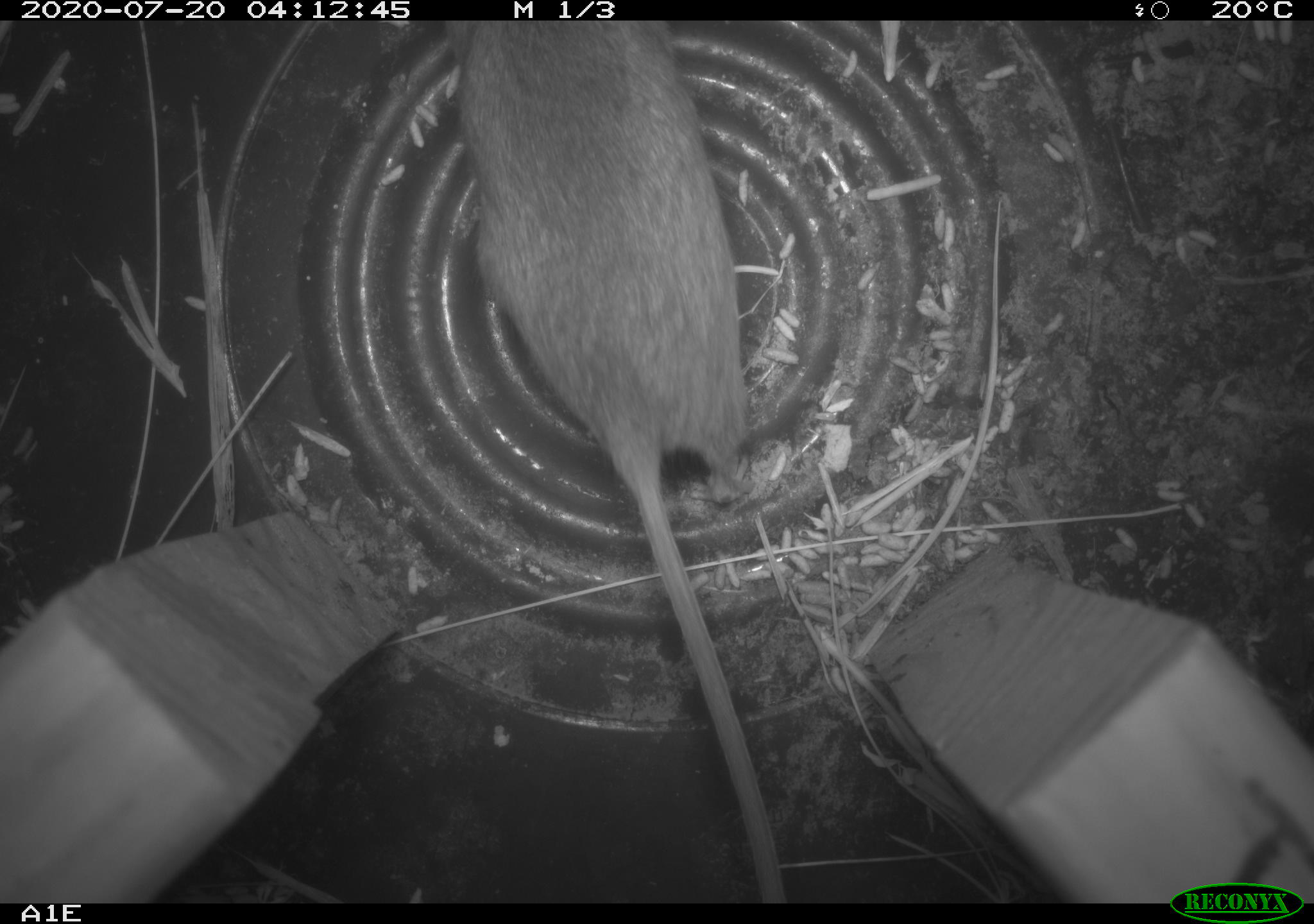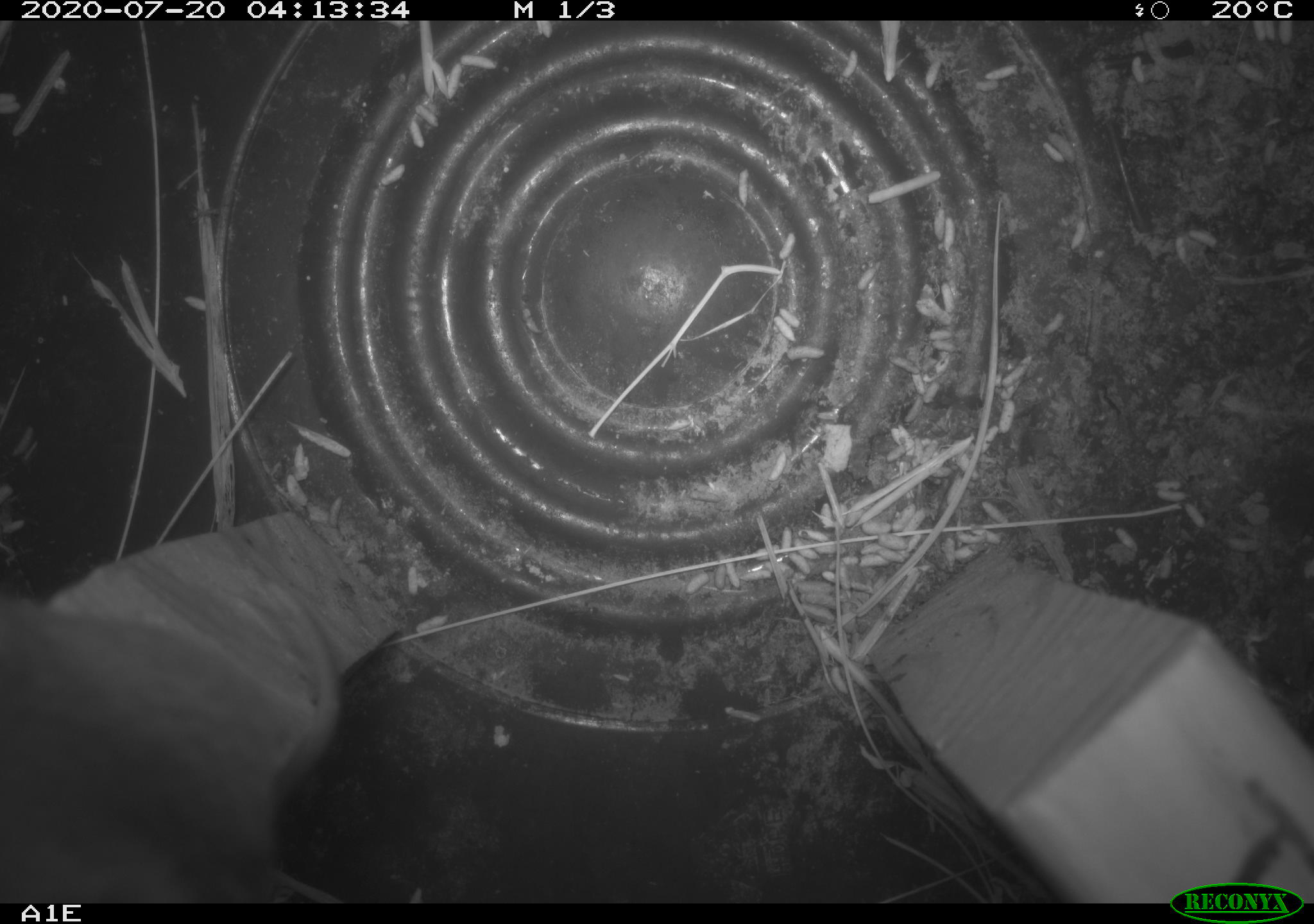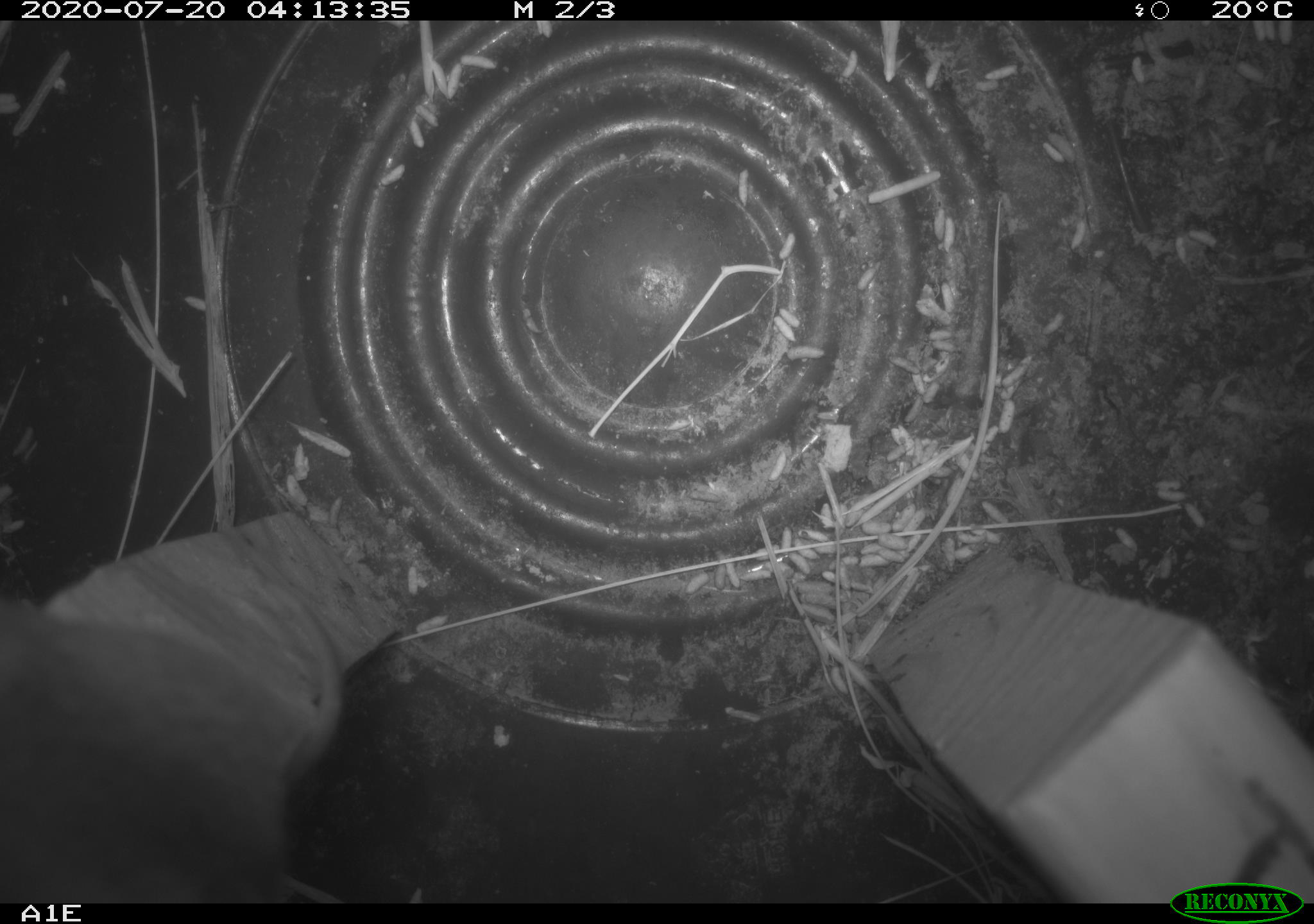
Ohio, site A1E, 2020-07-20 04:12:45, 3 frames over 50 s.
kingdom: Animalia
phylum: Chordata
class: Mammalia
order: Rodentia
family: Cricetidae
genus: Peromyscus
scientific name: Peromyscus leucopus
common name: white-footed mouse